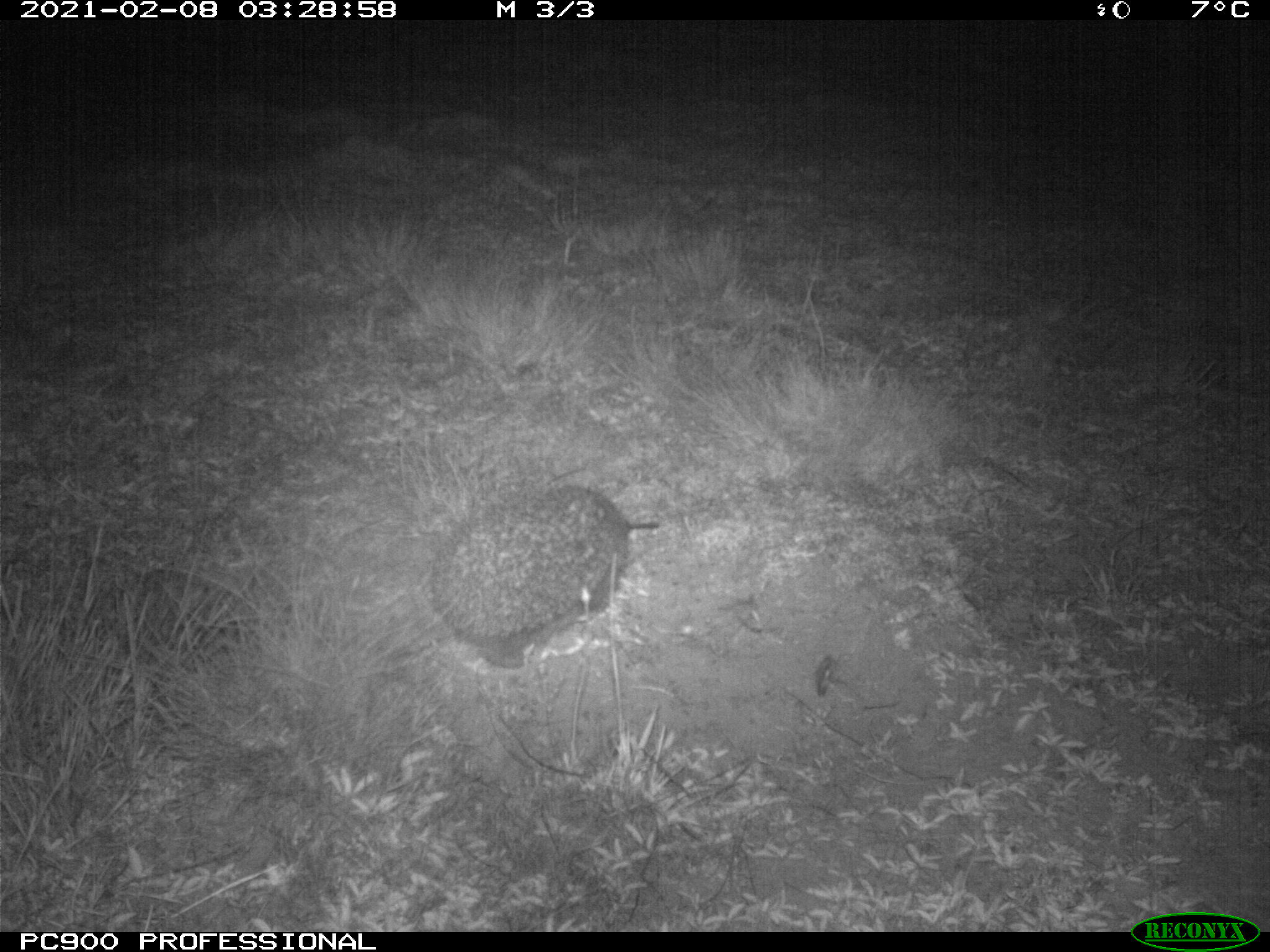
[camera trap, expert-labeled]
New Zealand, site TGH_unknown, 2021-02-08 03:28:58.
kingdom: Animalia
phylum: Chordata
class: Mammalia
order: Eulipotyphla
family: Erinaceidae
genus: Erinaceus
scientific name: Erinaceus europaeus europaeus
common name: european hedgehog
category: hedgehog